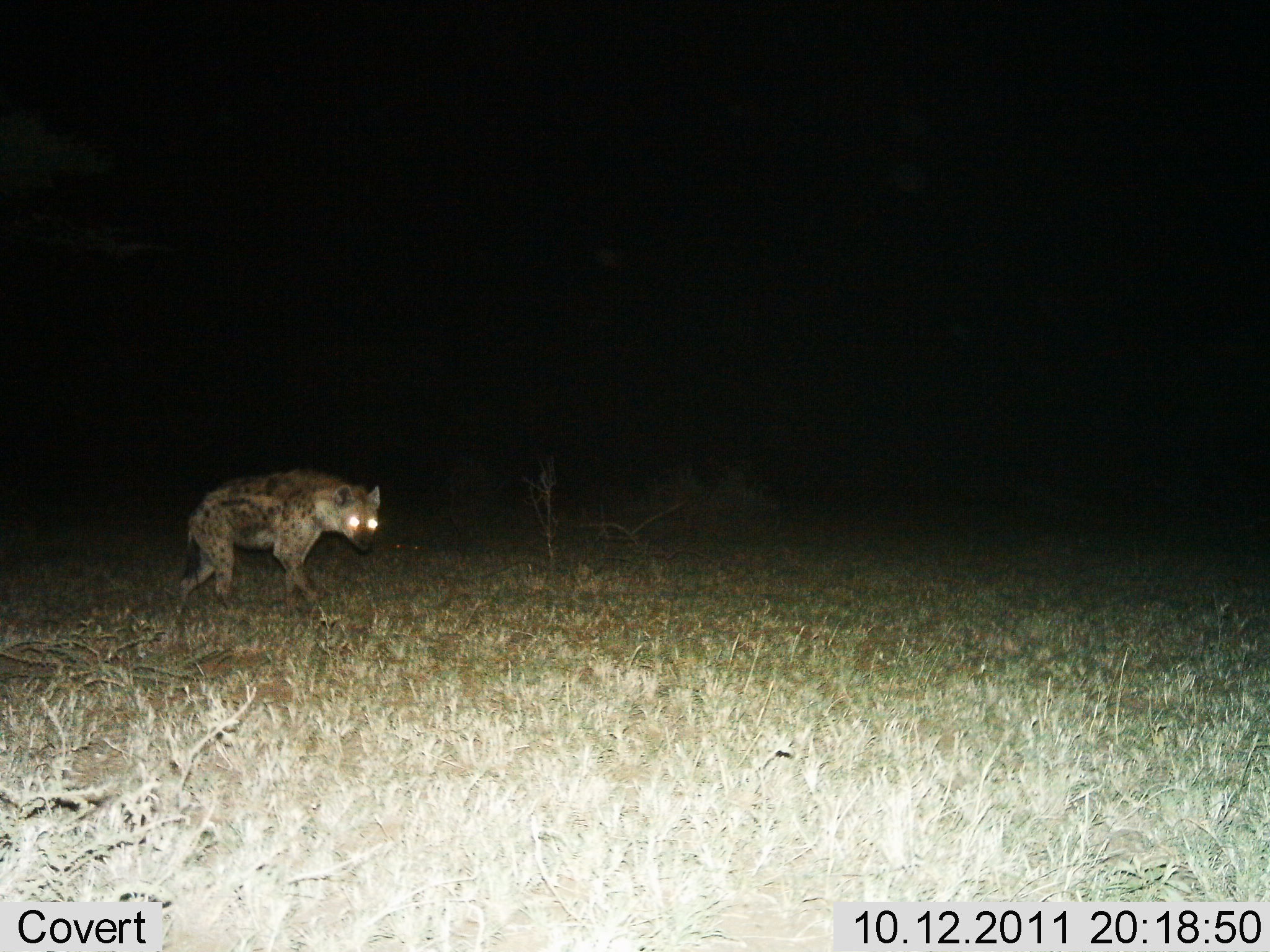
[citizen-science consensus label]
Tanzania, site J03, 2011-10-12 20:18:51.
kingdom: Animalia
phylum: Chordata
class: Mammalia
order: Carnivora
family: Hyaenidae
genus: Crocuta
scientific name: Crocuta crocuta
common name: spotted hyena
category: hyenaspotted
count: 1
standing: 36%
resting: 0%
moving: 64%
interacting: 0%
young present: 0%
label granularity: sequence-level